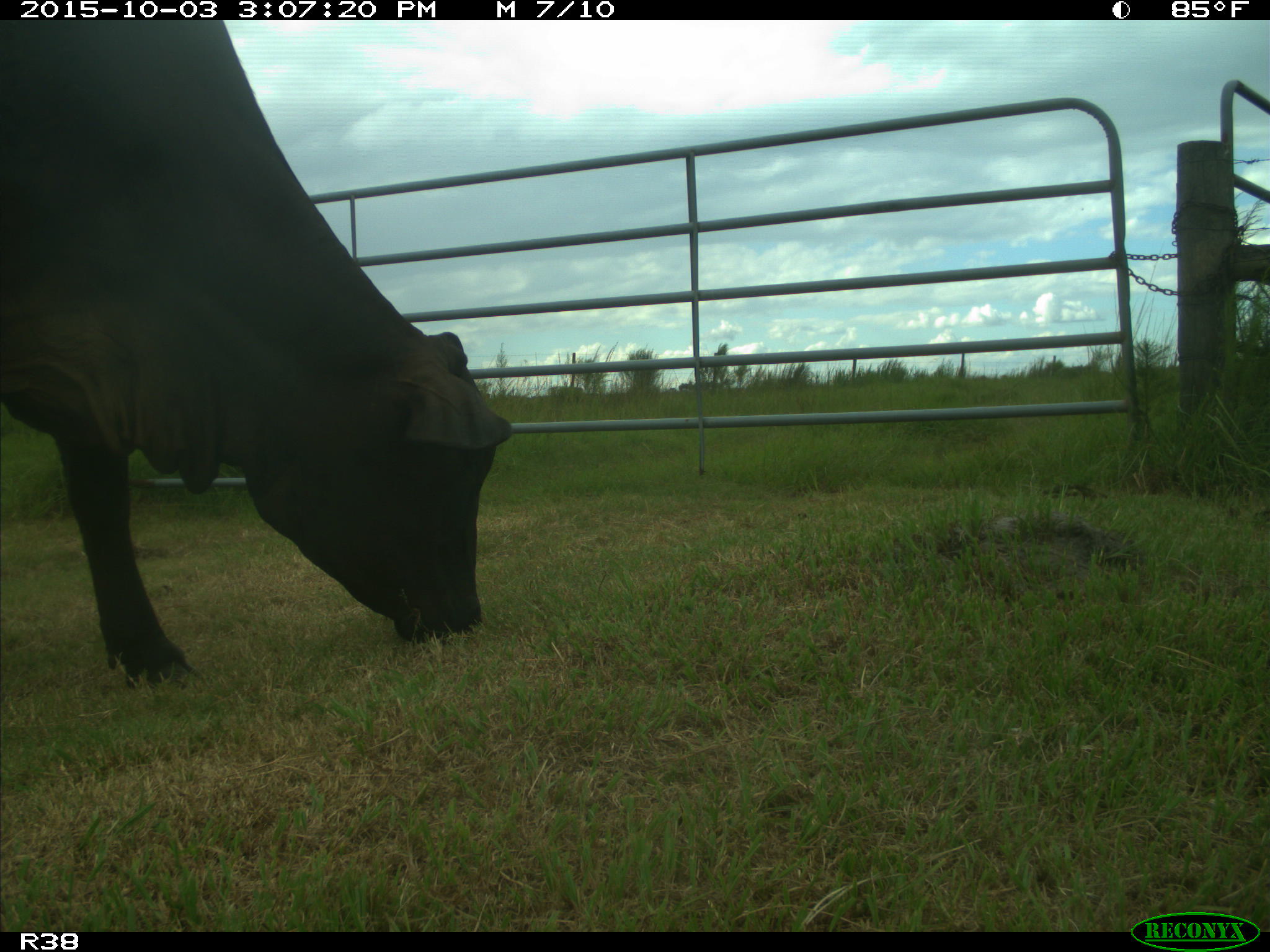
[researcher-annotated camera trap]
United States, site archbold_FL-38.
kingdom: Animalia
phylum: Chordata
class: Mammalia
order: Artiodactyla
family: Bovidae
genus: Bos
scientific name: Bos taurus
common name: domestic cow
Bos taurus (domestic cow).